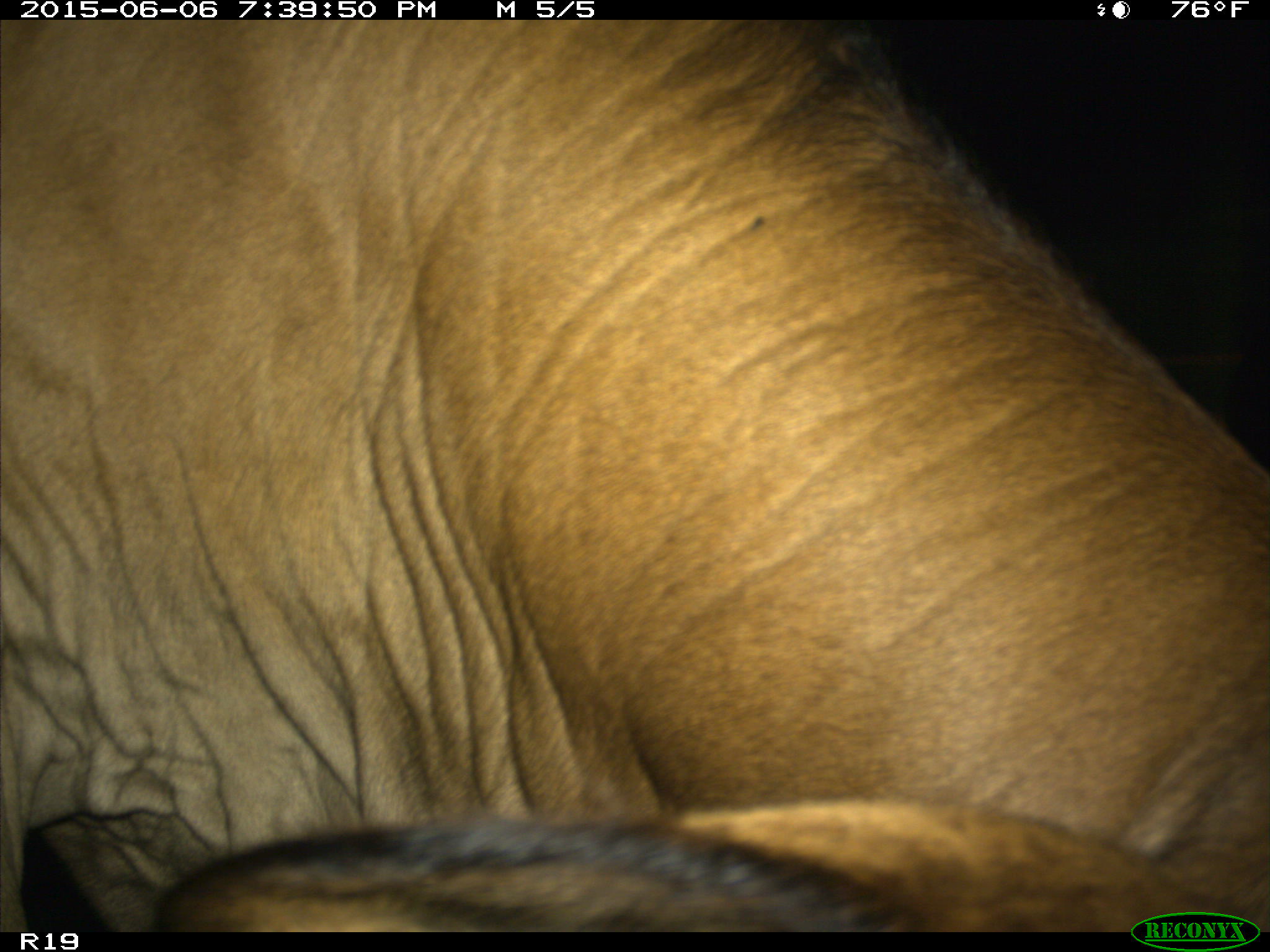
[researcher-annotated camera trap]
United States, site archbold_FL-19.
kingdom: Animalia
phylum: Chordata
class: Mammalia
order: Artiodactyla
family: Bovidae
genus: Bos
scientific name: Bos taurus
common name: domestic cow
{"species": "Bos taurus (domestic cow)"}